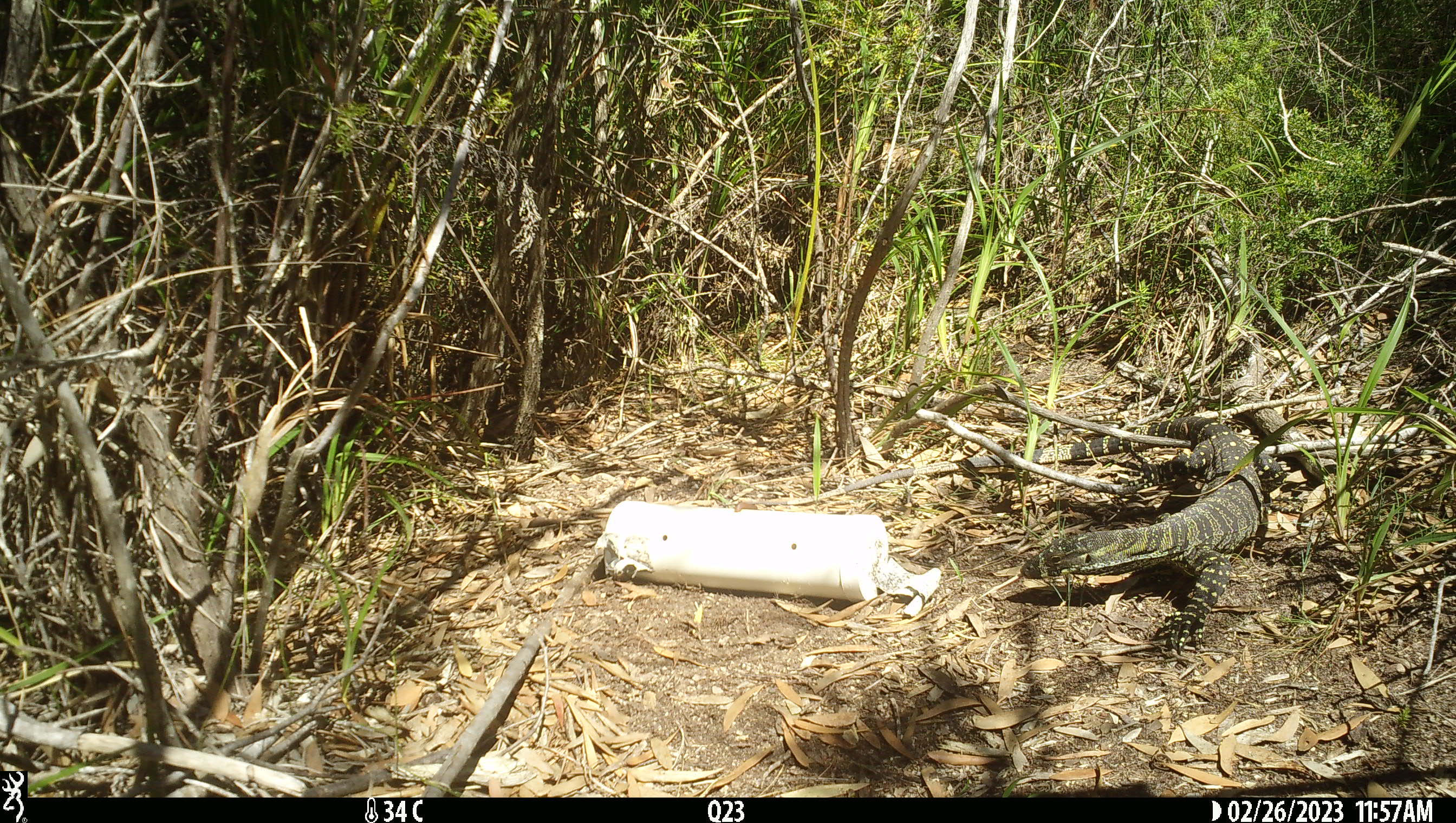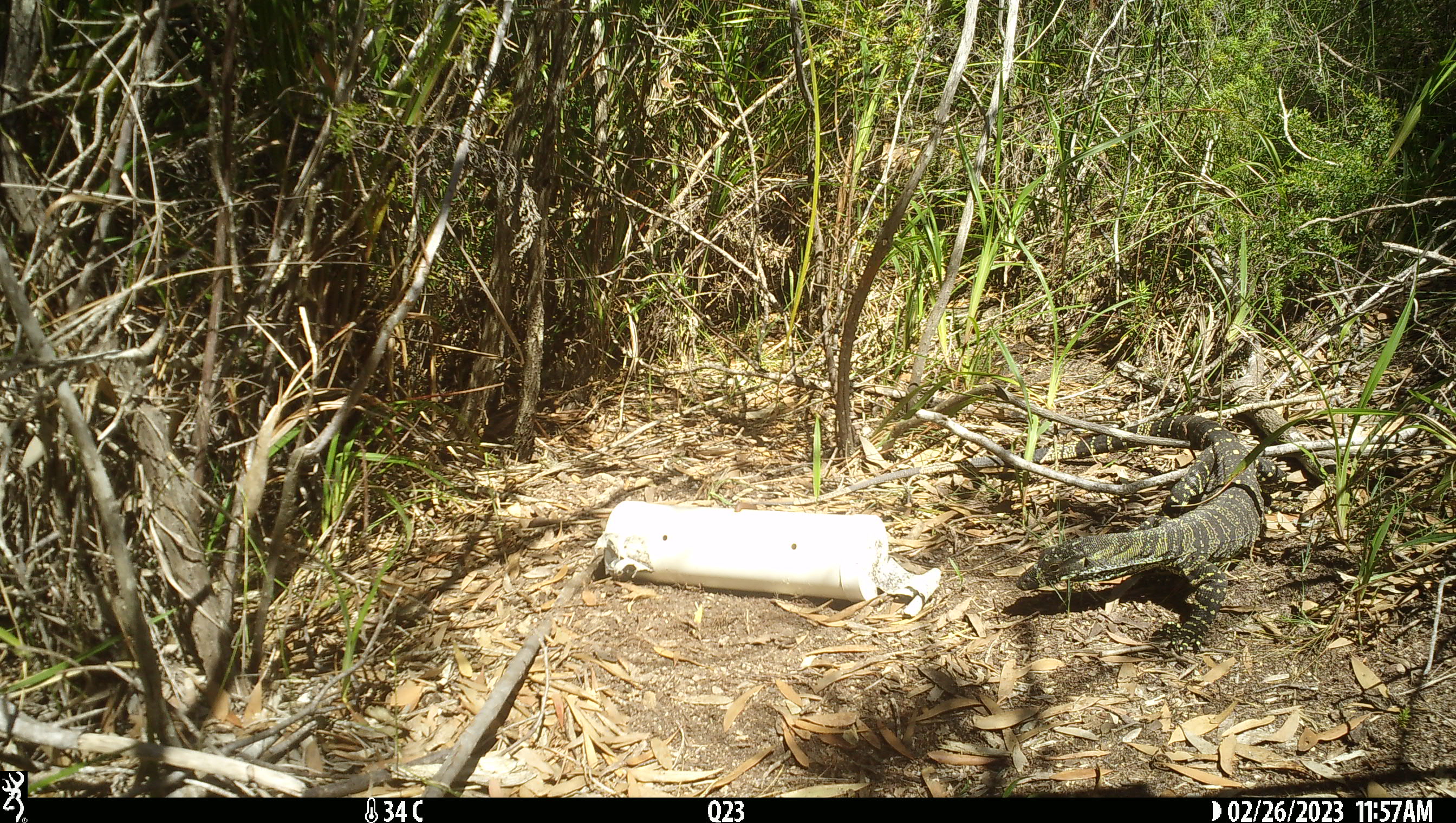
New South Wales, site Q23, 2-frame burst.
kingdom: Animalia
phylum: Chordata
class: Reptilia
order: Squamata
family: Varanidae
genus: Varanus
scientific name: Varanus varius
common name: lace monitor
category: goanna